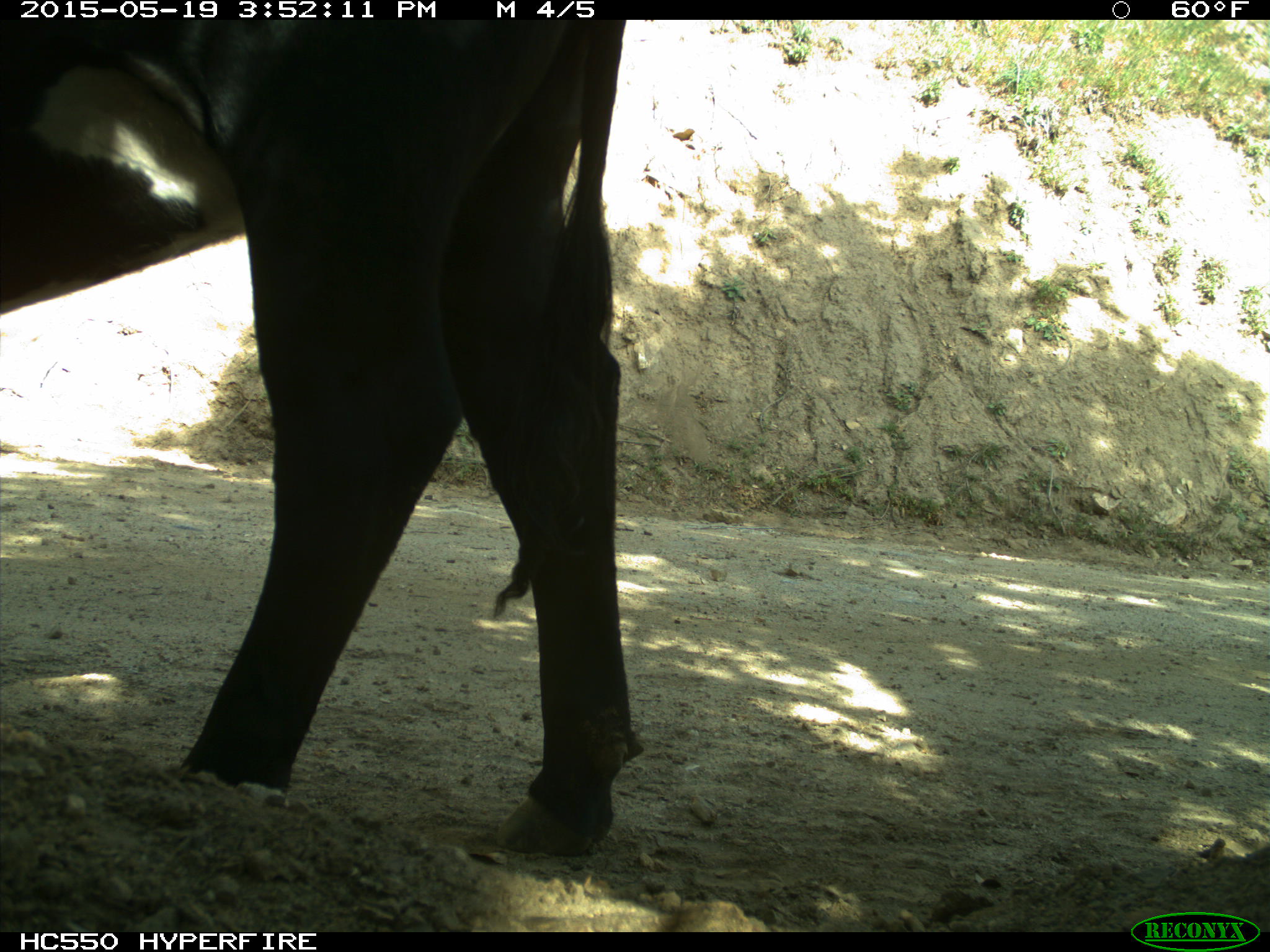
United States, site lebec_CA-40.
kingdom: Animalia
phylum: Chordata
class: Mammalia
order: Artiodactyla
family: Bovidae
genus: Bos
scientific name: Bos taurus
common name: domestic cow